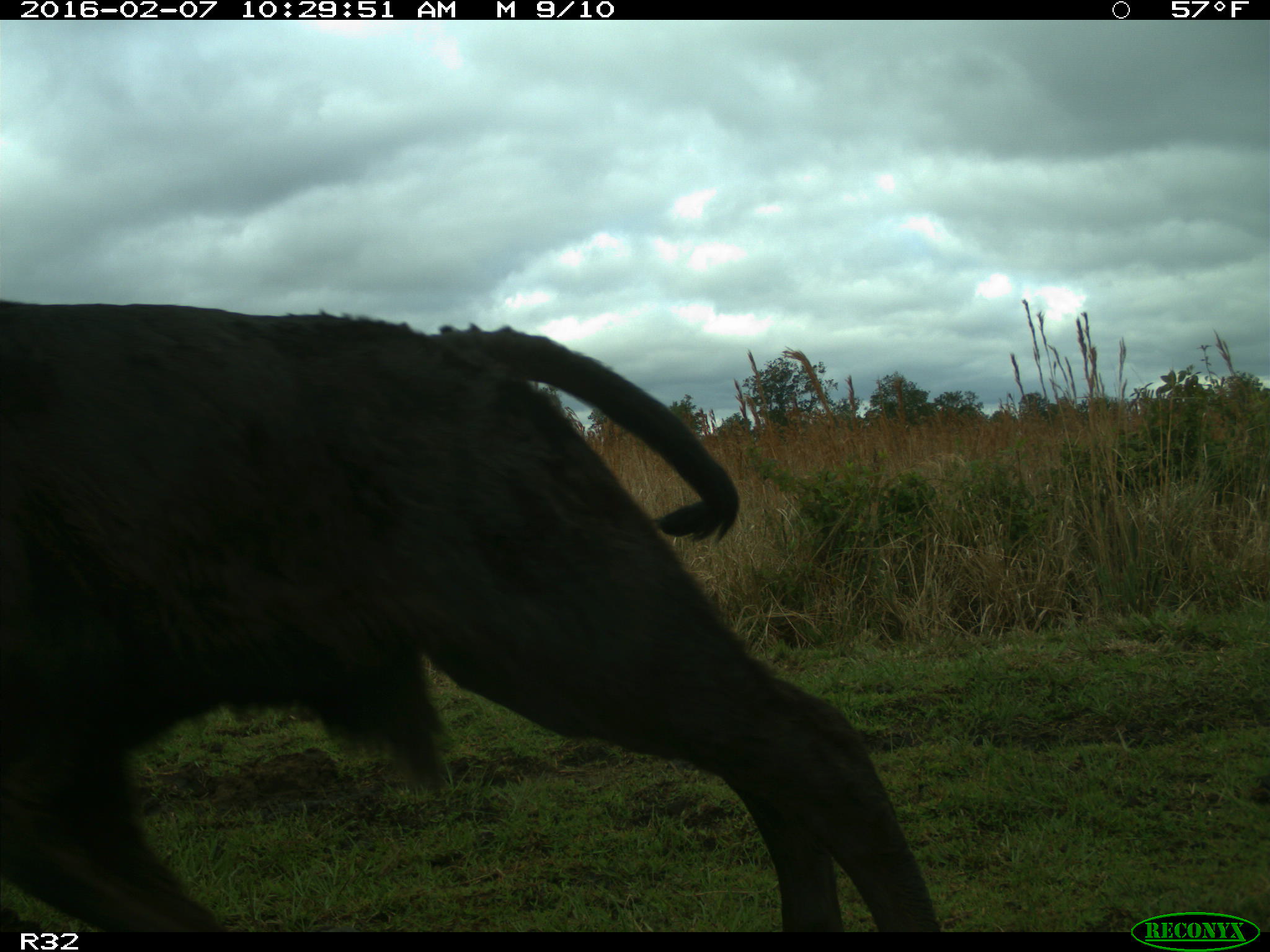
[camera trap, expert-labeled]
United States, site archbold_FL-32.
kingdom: Animalia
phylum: Chordata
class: Mammalia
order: Artiodactyla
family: Bovidae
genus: Bos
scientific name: Bos taurus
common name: domestic cow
Bos taurus (domestic cow).